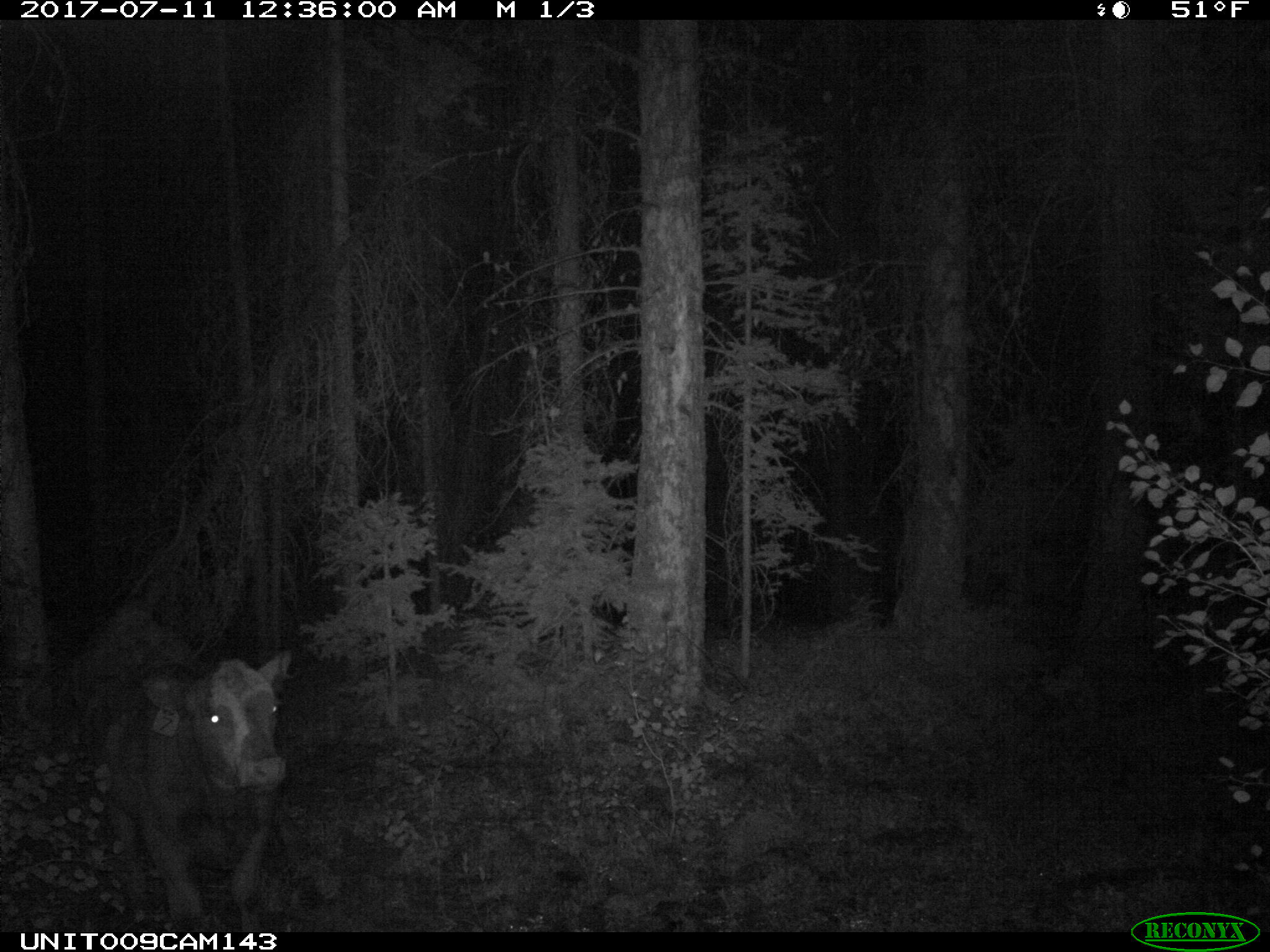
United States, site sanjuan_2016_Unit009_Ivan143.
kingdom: Animalia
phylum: Chordata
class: Mammalia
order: Artiodactyla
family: Bovidae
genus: Bos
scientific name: Bos taurus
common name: domestic cow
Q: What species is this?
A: Bos taurus (domestic cow).